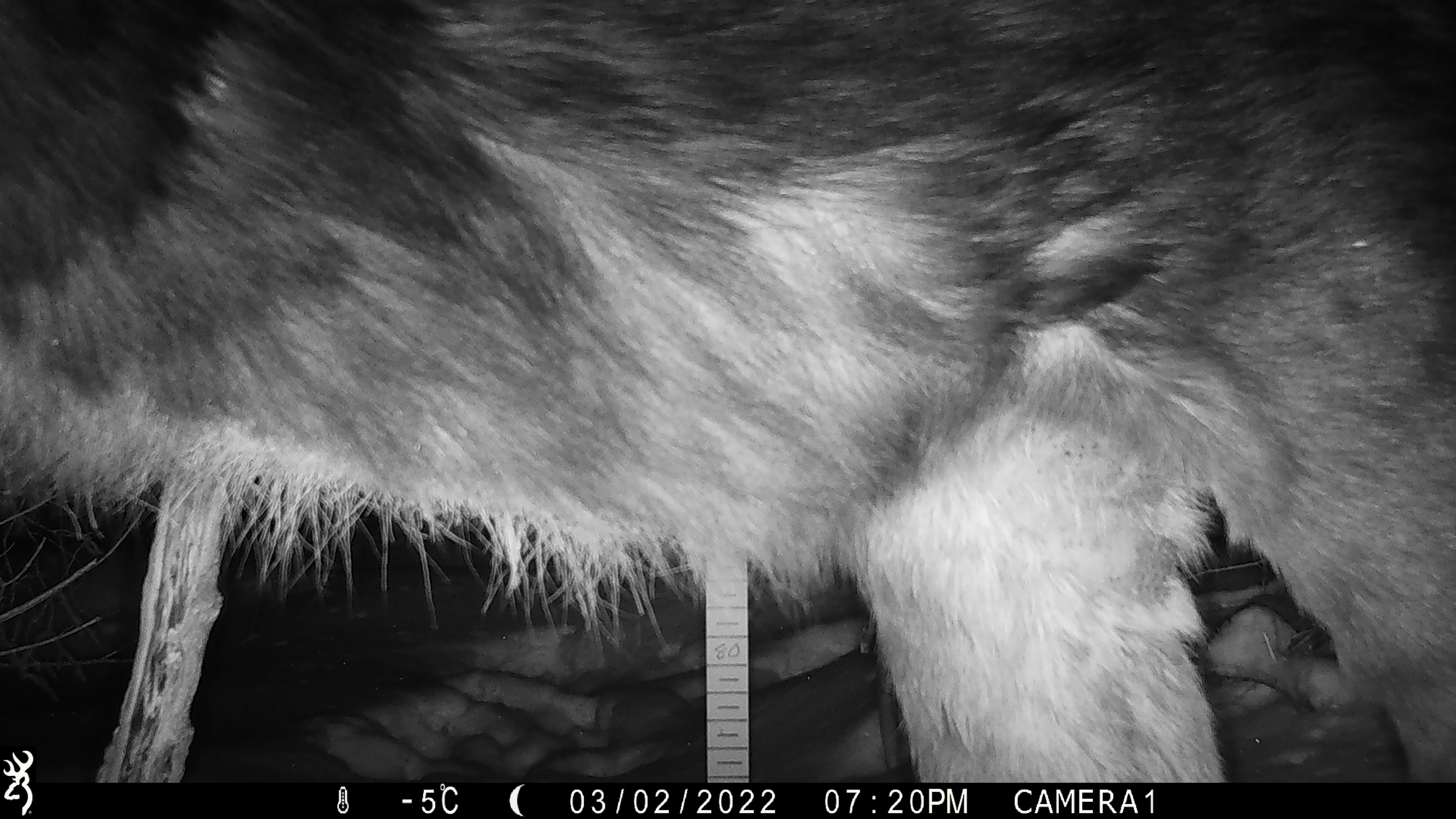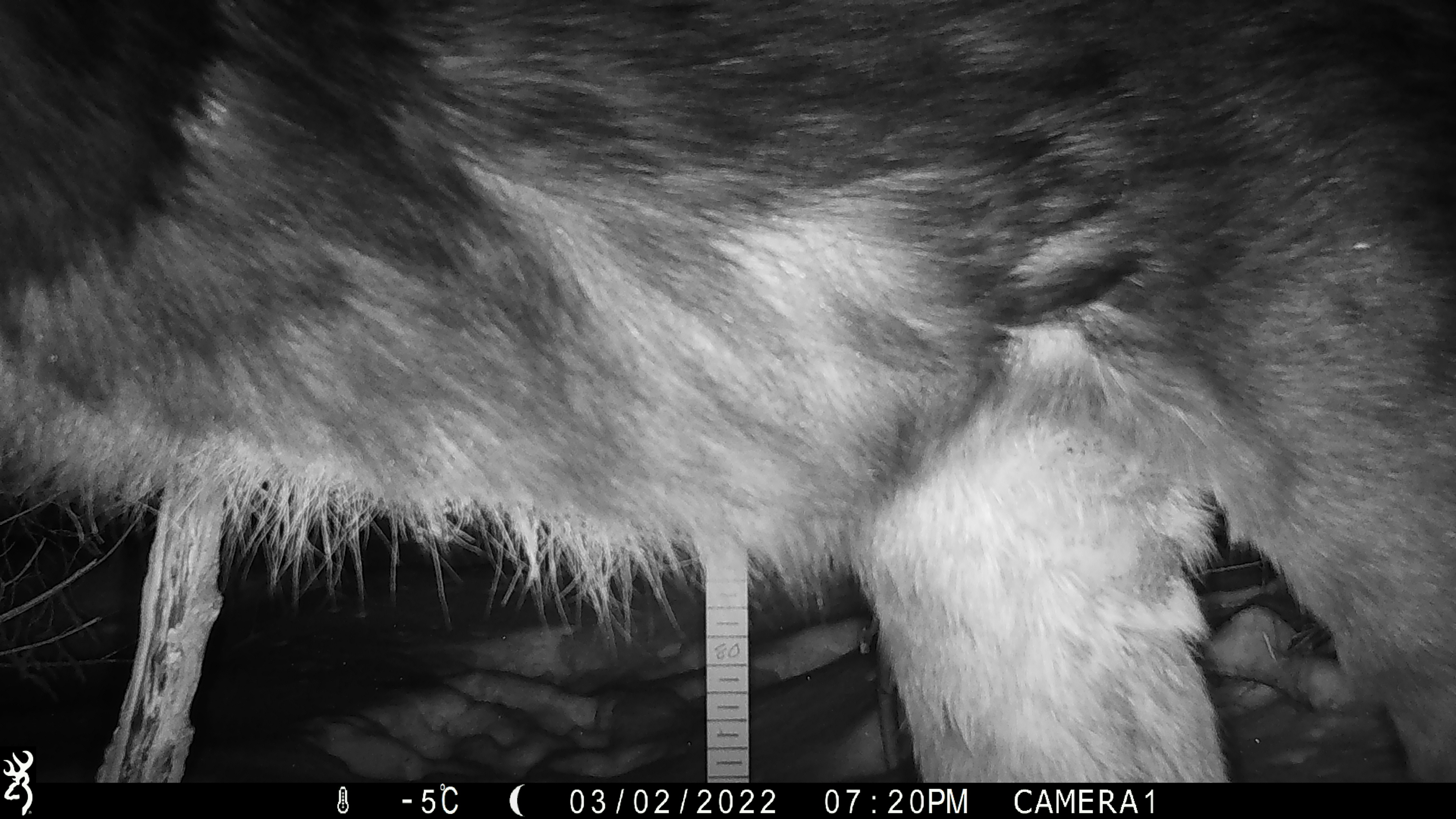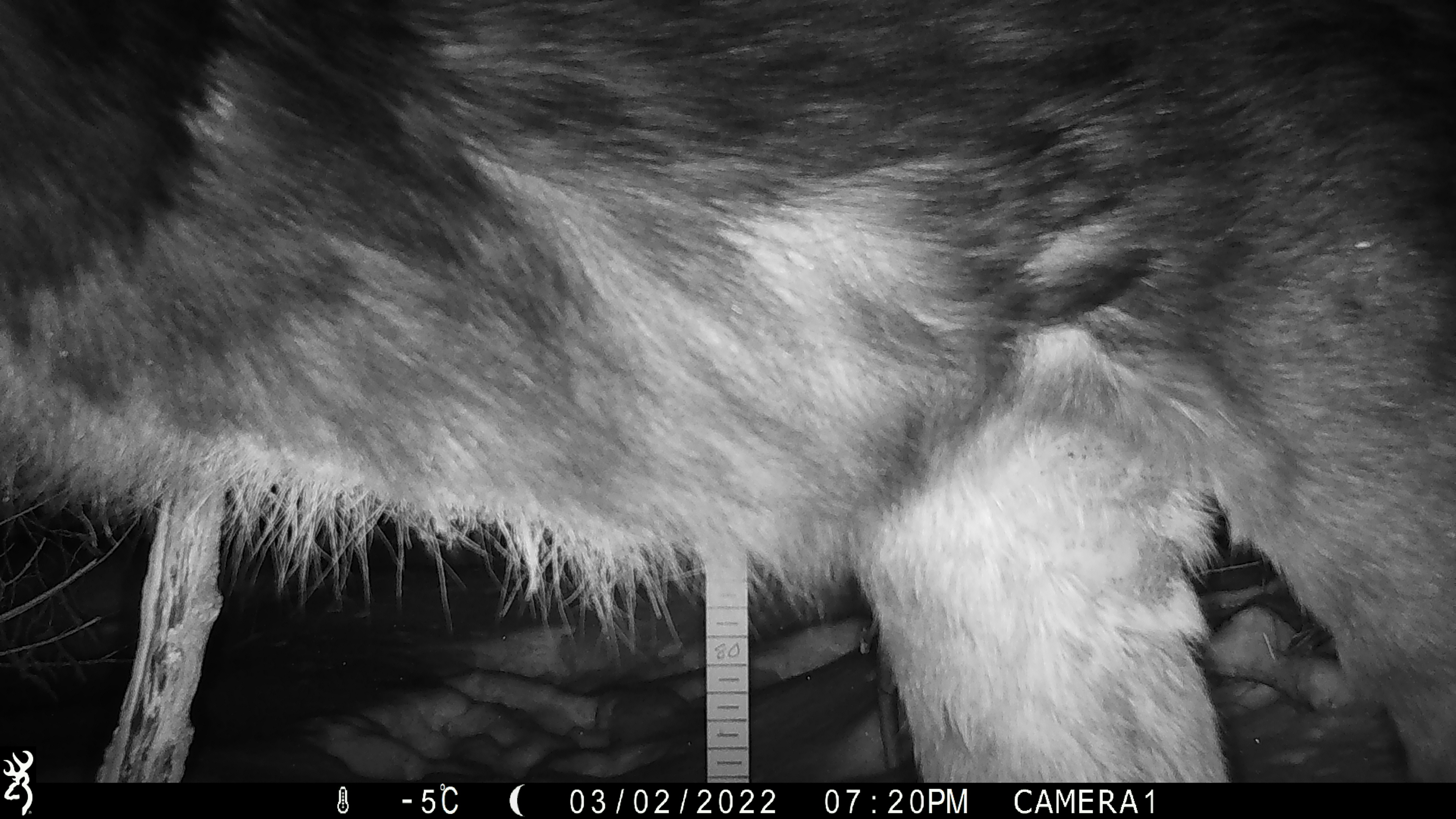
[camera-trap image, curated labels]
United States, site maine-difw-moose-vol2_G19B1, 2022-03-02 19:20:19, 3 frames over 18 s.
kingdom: Animalia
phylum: Chordata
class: Mammalia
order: Artiodactyla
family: Cervidae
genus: Alces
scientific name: Alces alces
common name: moose